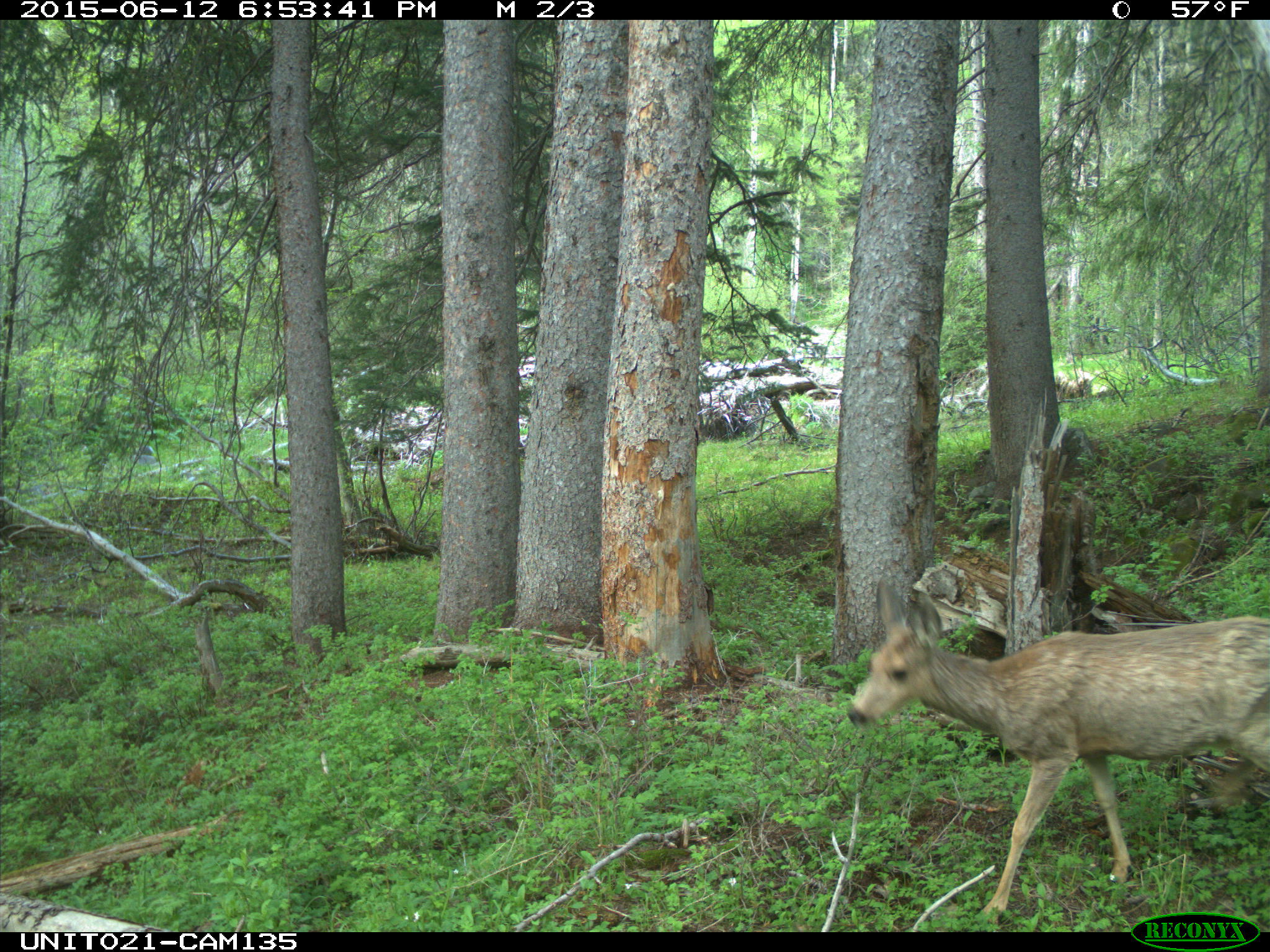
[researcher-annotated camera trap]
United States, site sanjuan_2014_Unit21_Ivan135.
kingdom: Animalia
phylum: Chordata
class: Mammalia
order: Artiodactyla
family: Cervidae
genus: Odocoileus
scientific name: Odocoileus hemionus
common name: mule deer